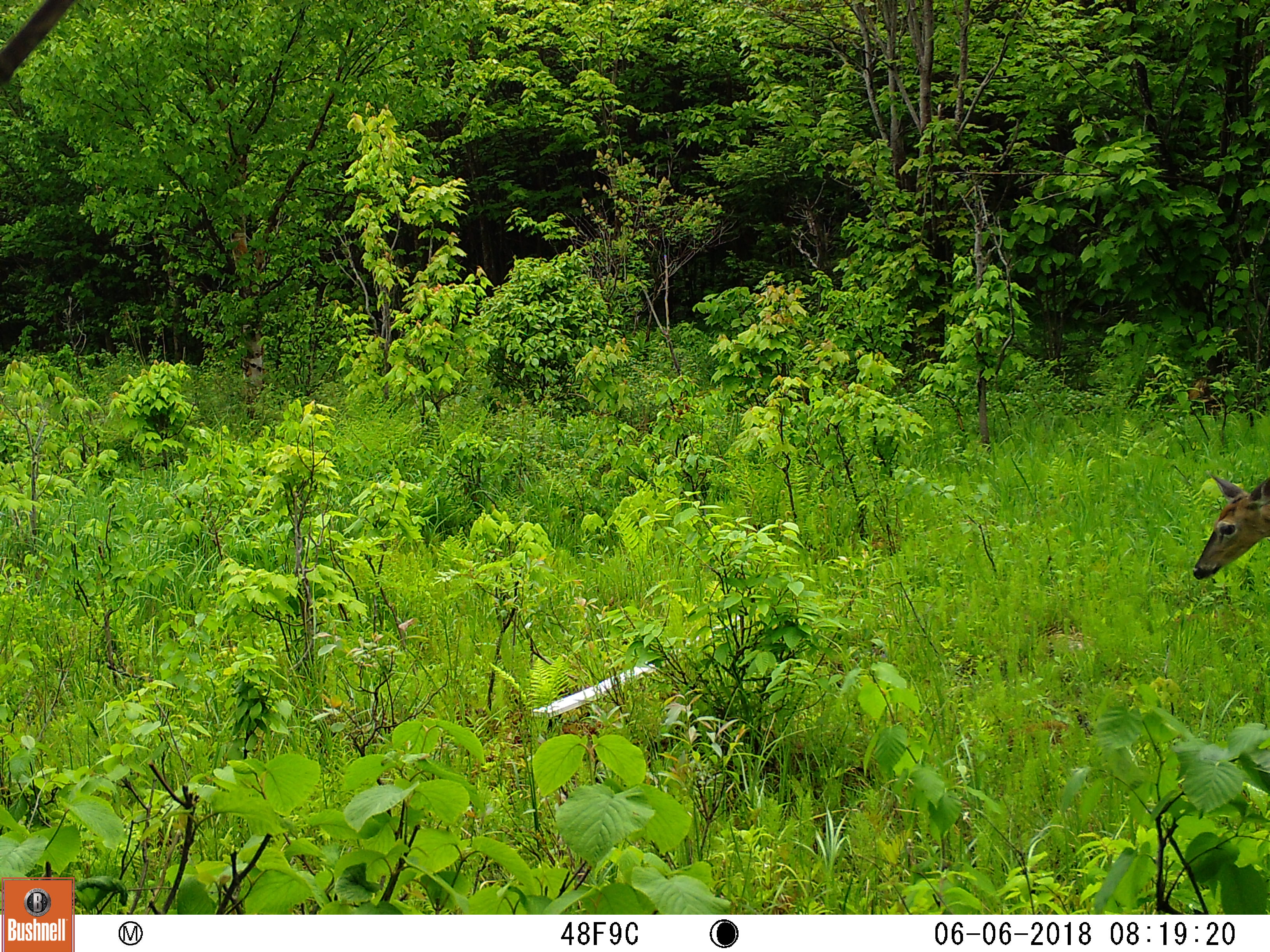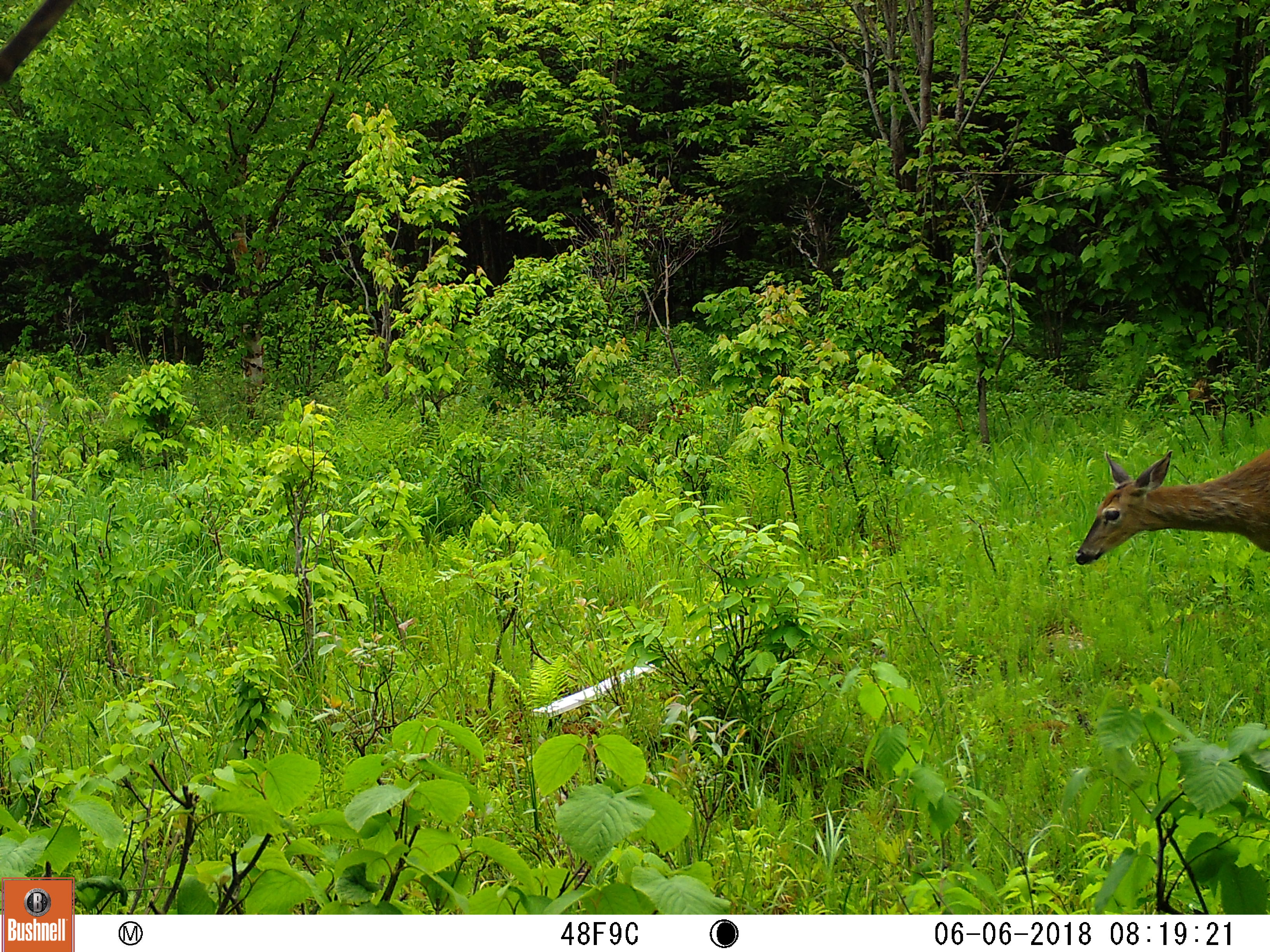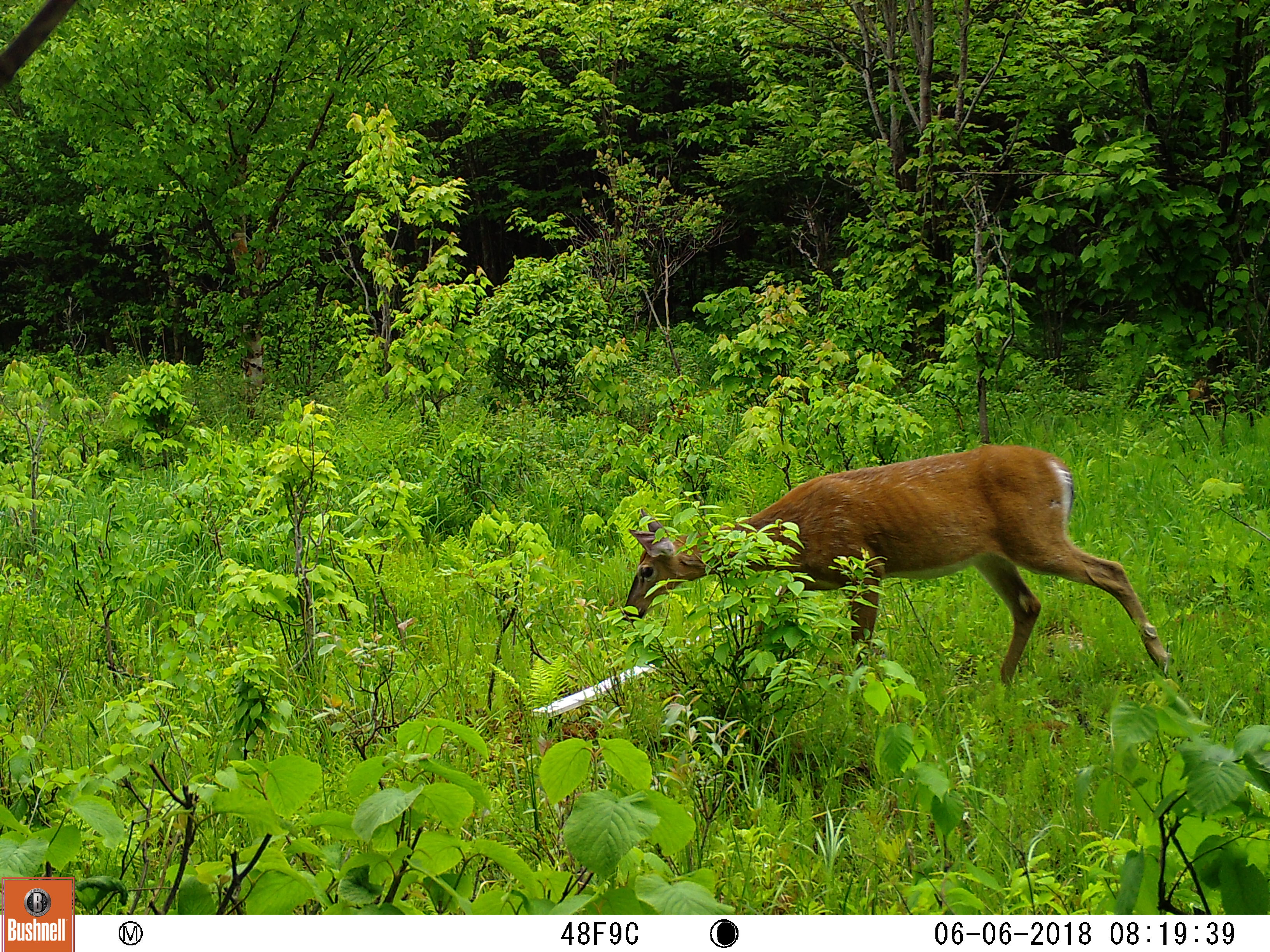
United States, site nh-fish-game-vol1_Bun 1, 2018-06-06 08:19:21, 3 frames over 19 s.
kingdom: Animalia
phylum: Chordata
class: Mammalia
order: Artiodactyla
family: Cervidae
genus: Odocoileus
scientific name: Odocoileus virginianus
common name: white-tailed deer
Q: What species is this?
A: White-tailed deer (Odocoileus virginianus).